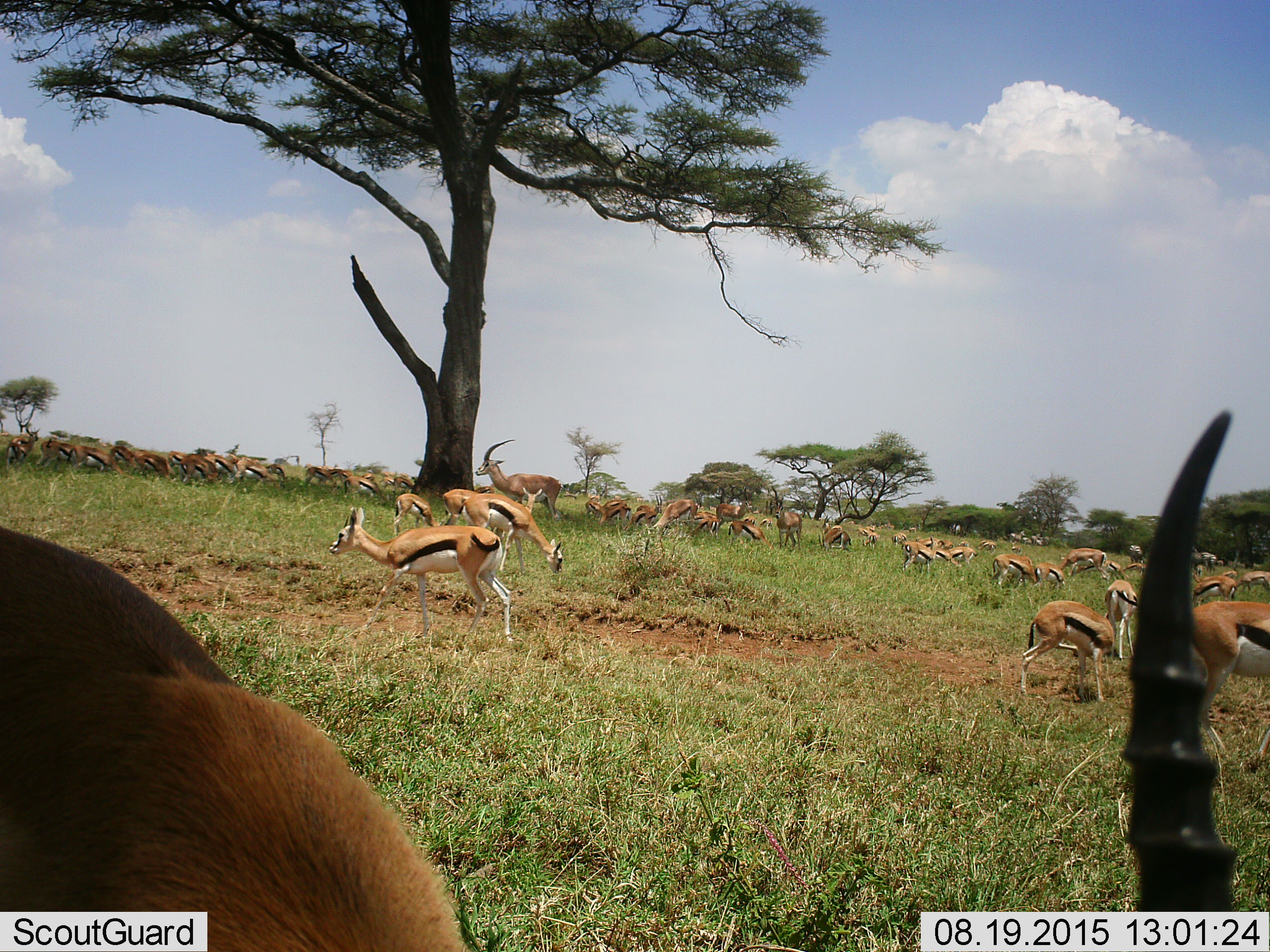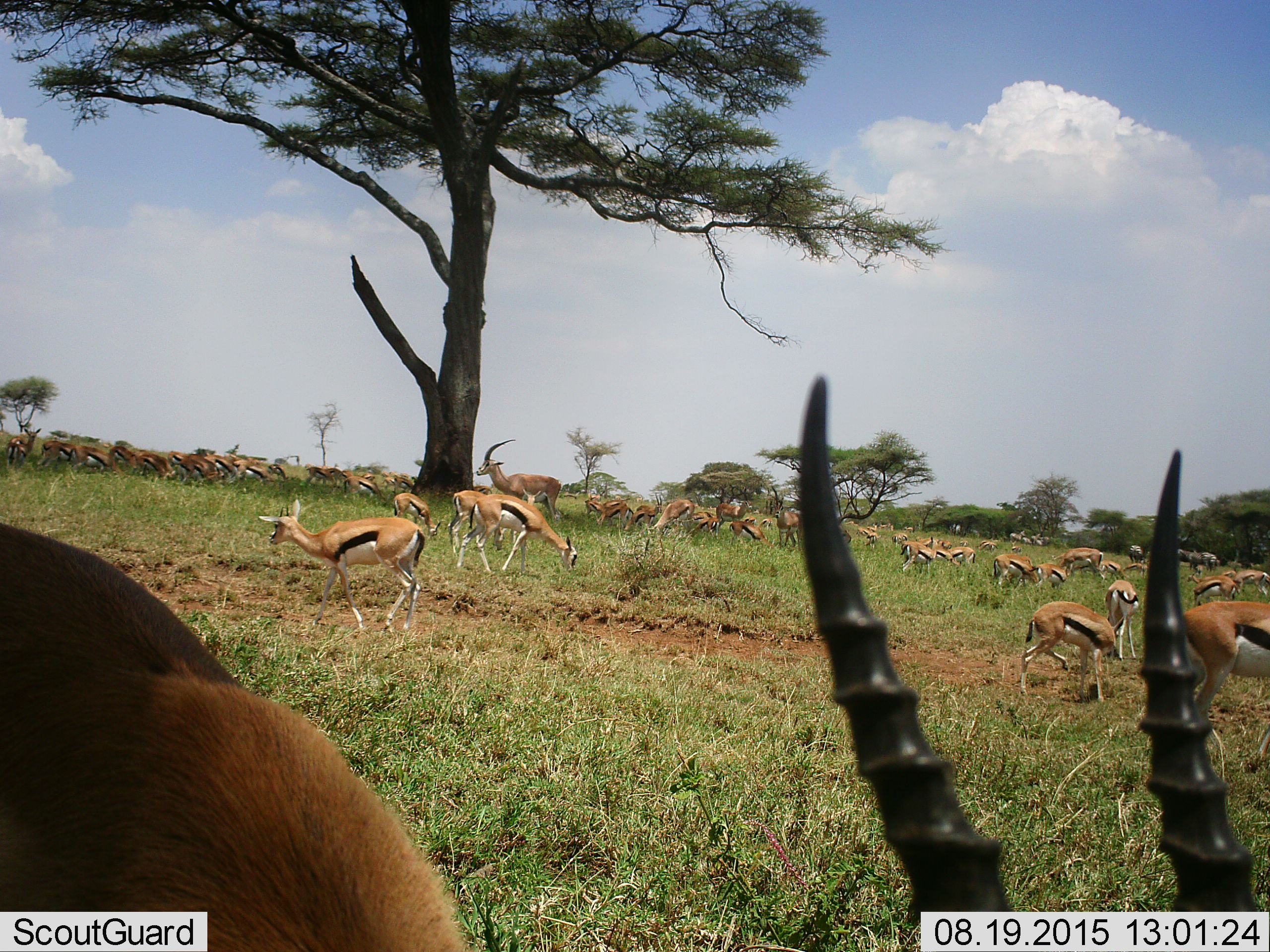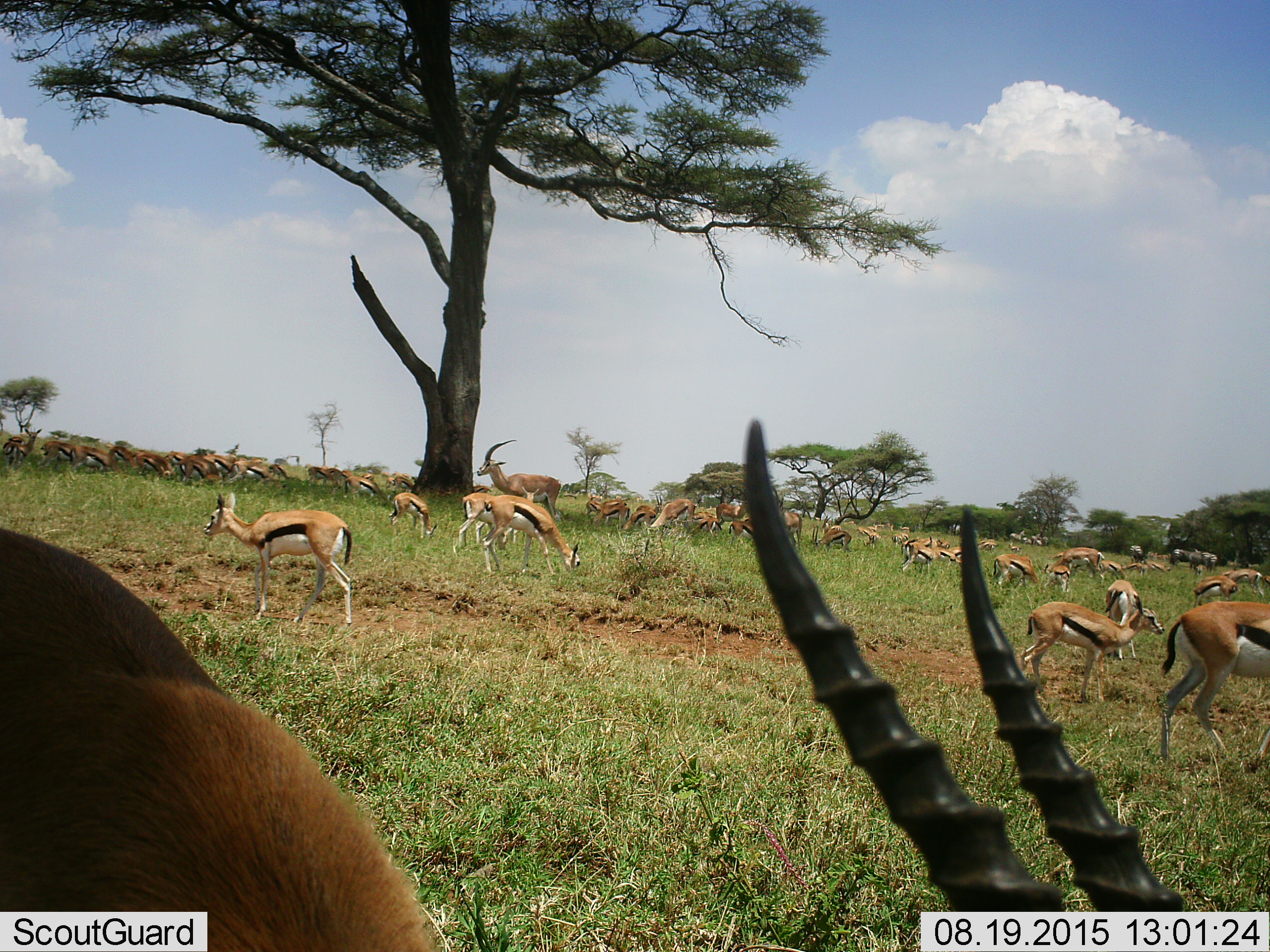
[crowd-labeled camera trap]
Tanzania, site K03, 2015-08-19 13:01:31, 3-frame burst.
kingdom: Animalia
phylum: Chordata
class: Mammalia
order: Artiodactyla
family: Bovidae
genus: Eudorcas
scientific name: Eudorcas thomsonii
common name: thomson's gazelle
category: gazellethomsons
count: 51+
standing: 100%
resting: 0%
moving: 70%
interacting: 0%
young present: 40%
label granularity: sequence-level